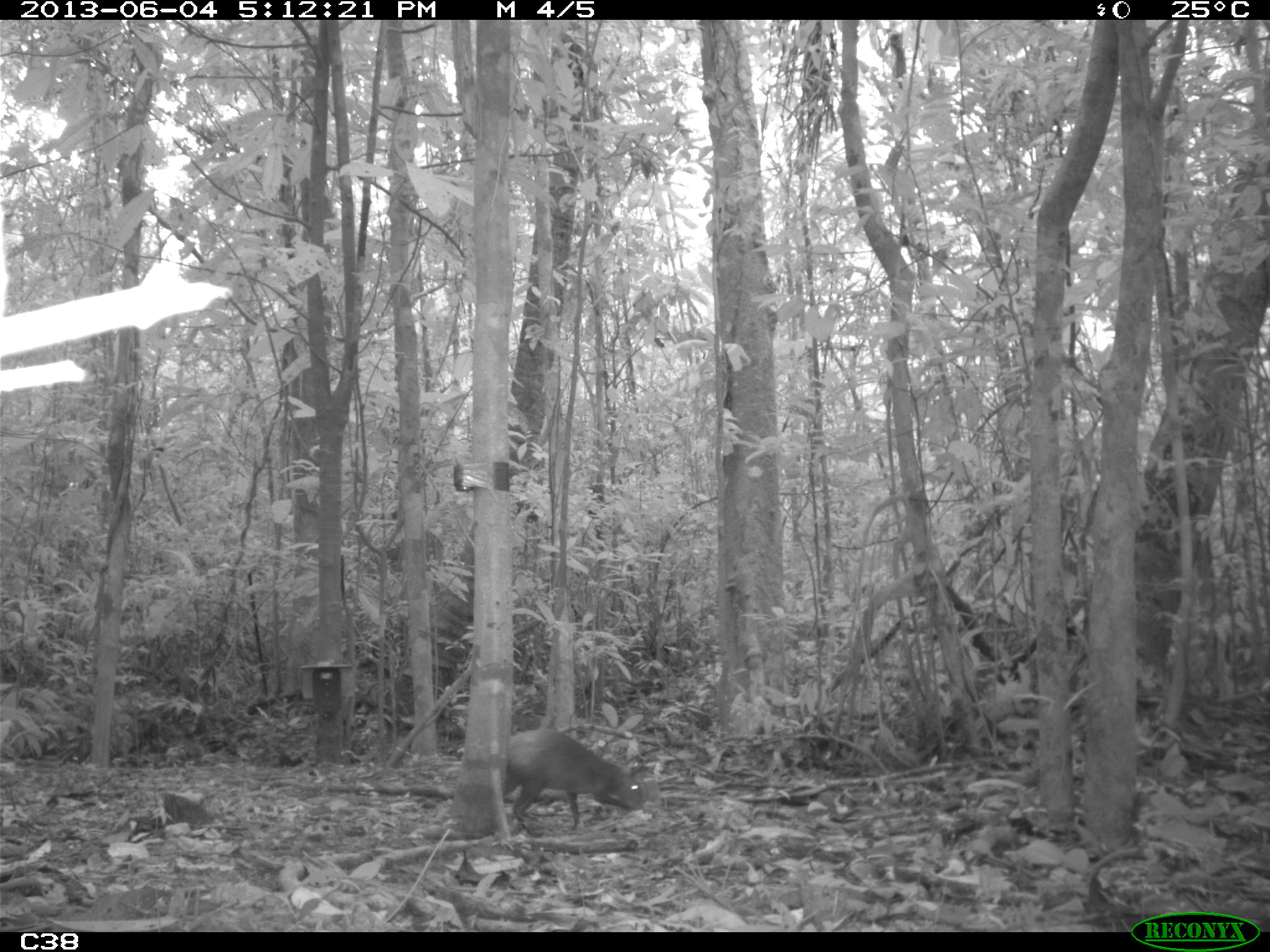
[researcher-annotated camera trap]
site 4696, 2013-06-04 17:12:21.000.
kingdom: Animalia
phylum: Chordata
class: Mammalia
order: Rodentia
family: Dasyproctidae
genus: Dasyprocta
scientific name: Dasyprocta leporina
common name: red-rumped agouti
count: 1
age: adult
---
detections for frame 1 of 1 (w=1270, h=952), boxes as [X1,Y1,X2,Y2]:
dasyprocta leporina: [501,728,644,836]